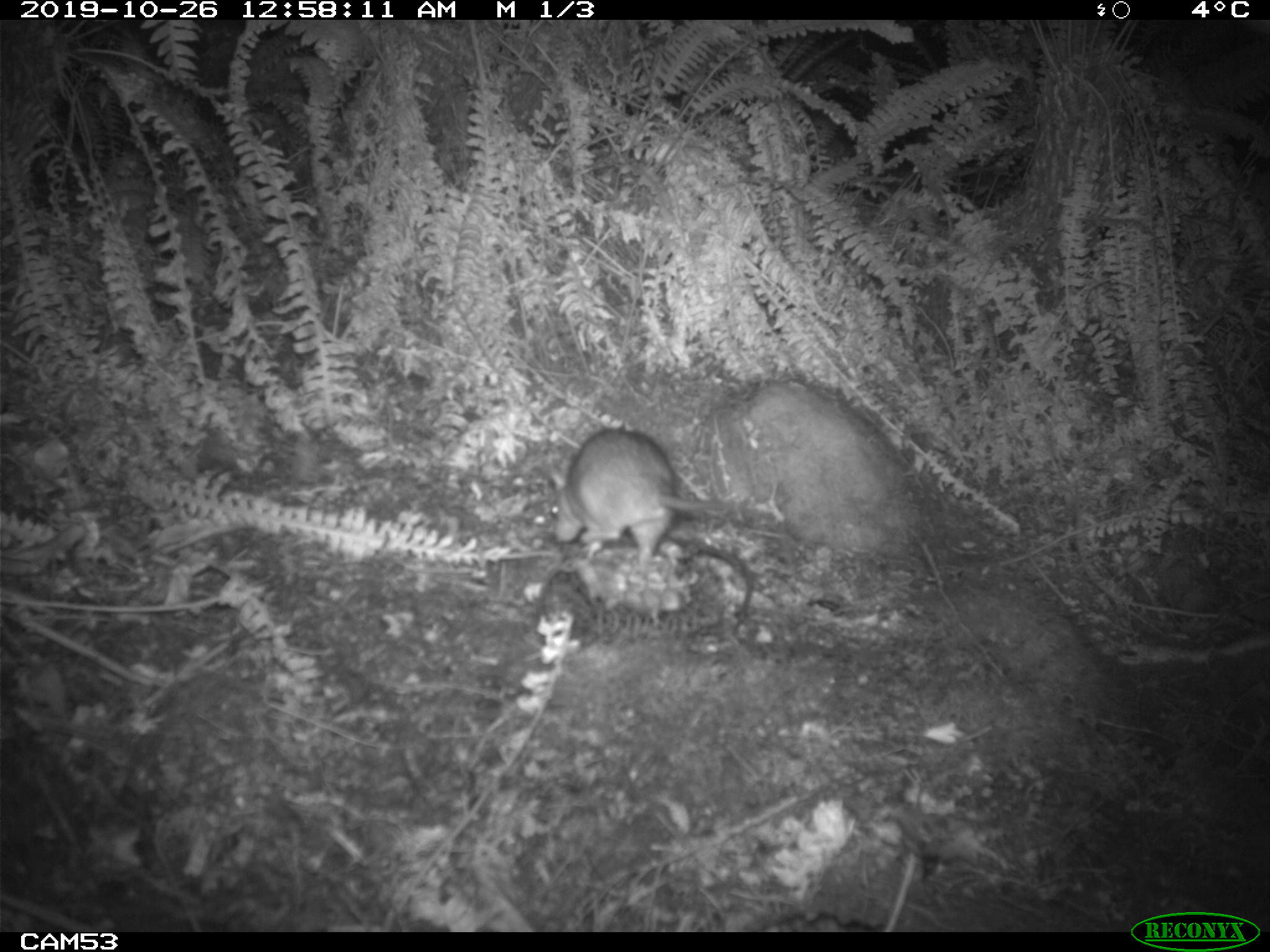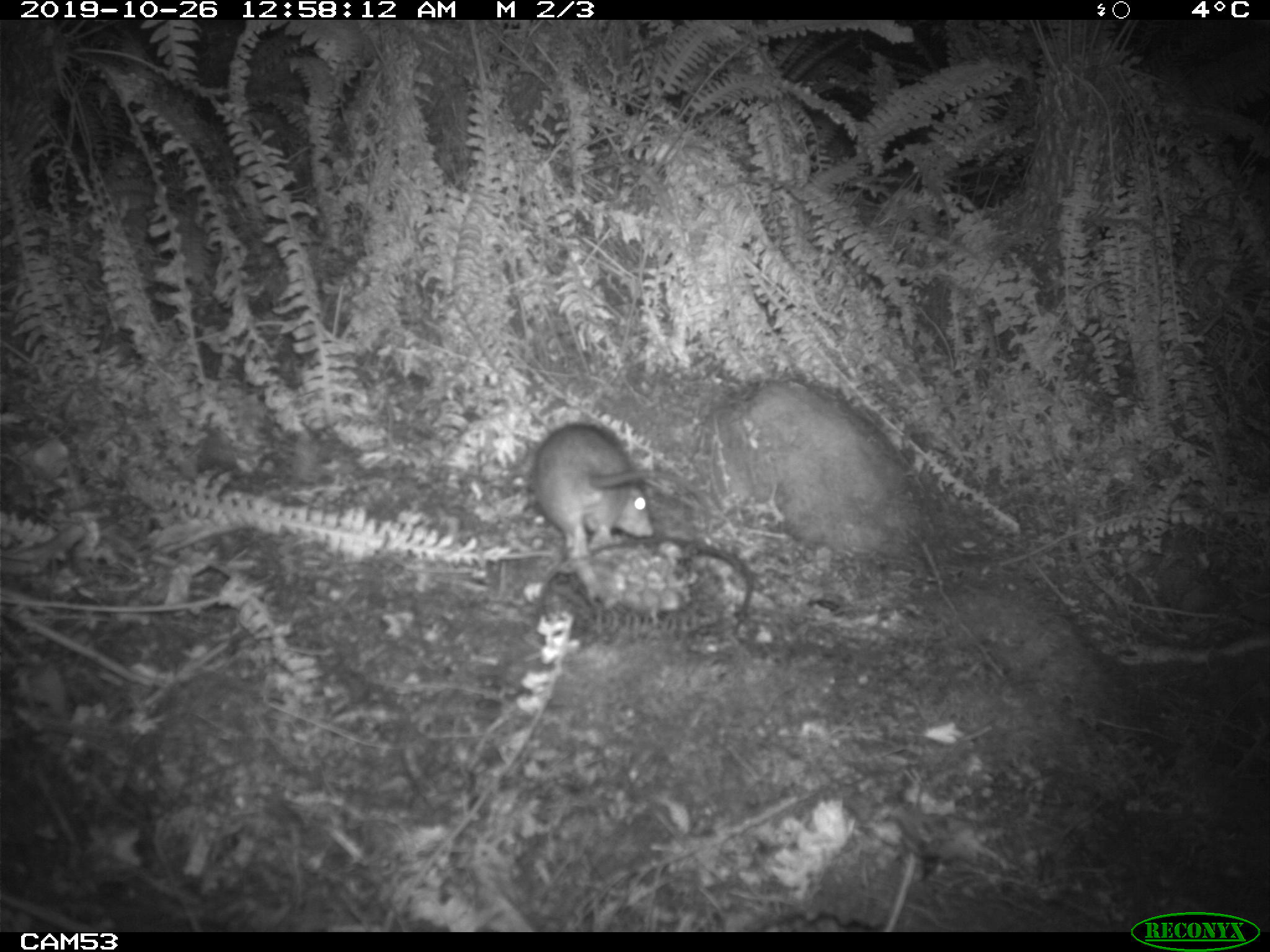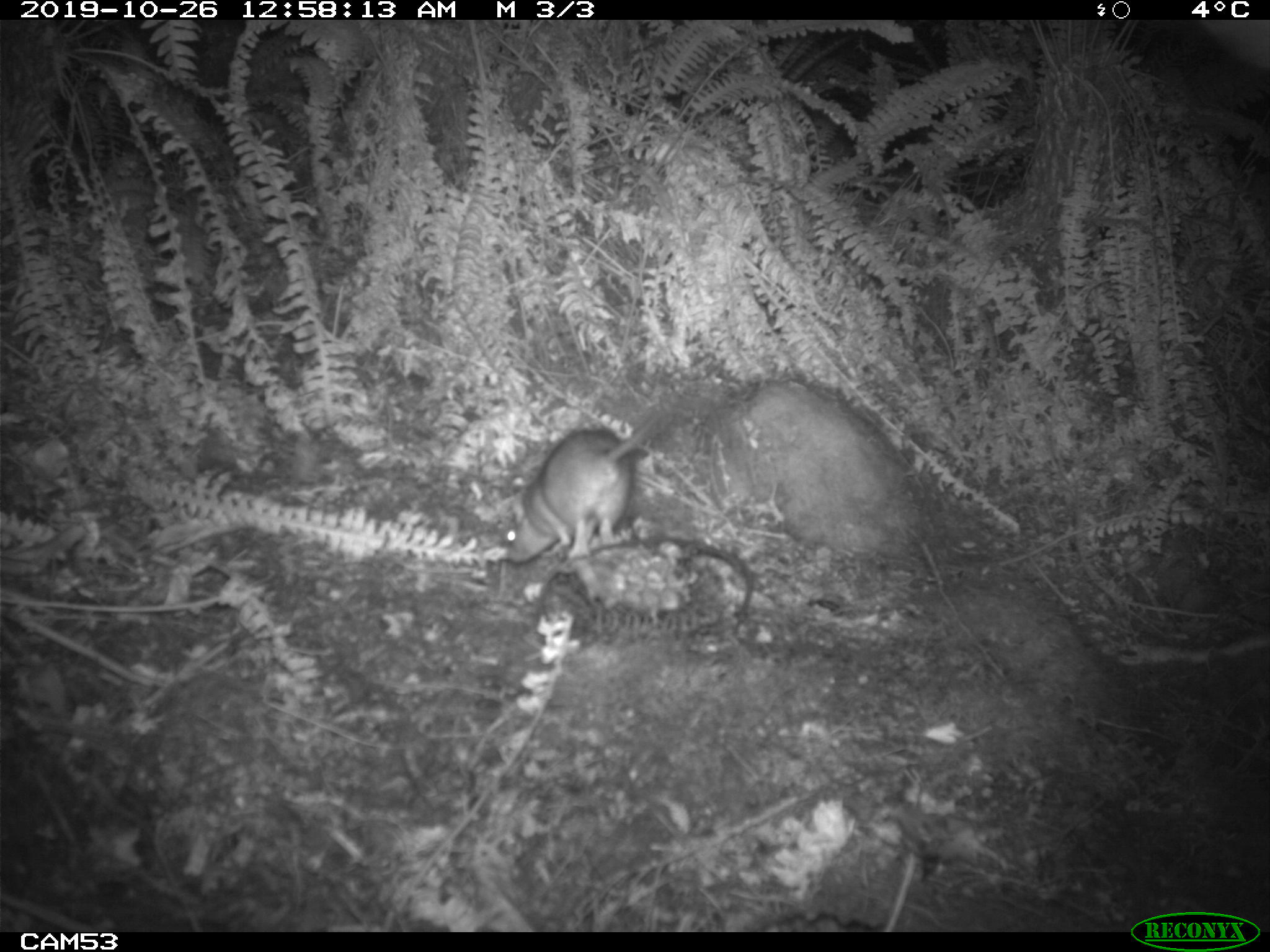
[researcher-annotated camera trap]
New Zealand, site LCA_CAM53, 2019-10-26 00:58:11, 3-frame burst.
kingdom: Animalia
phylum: Chordata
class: Mammalia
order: Rodentia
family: Muridae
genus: Rattus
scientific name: Rattus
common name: rat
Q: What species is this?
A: Rat (Rattus).